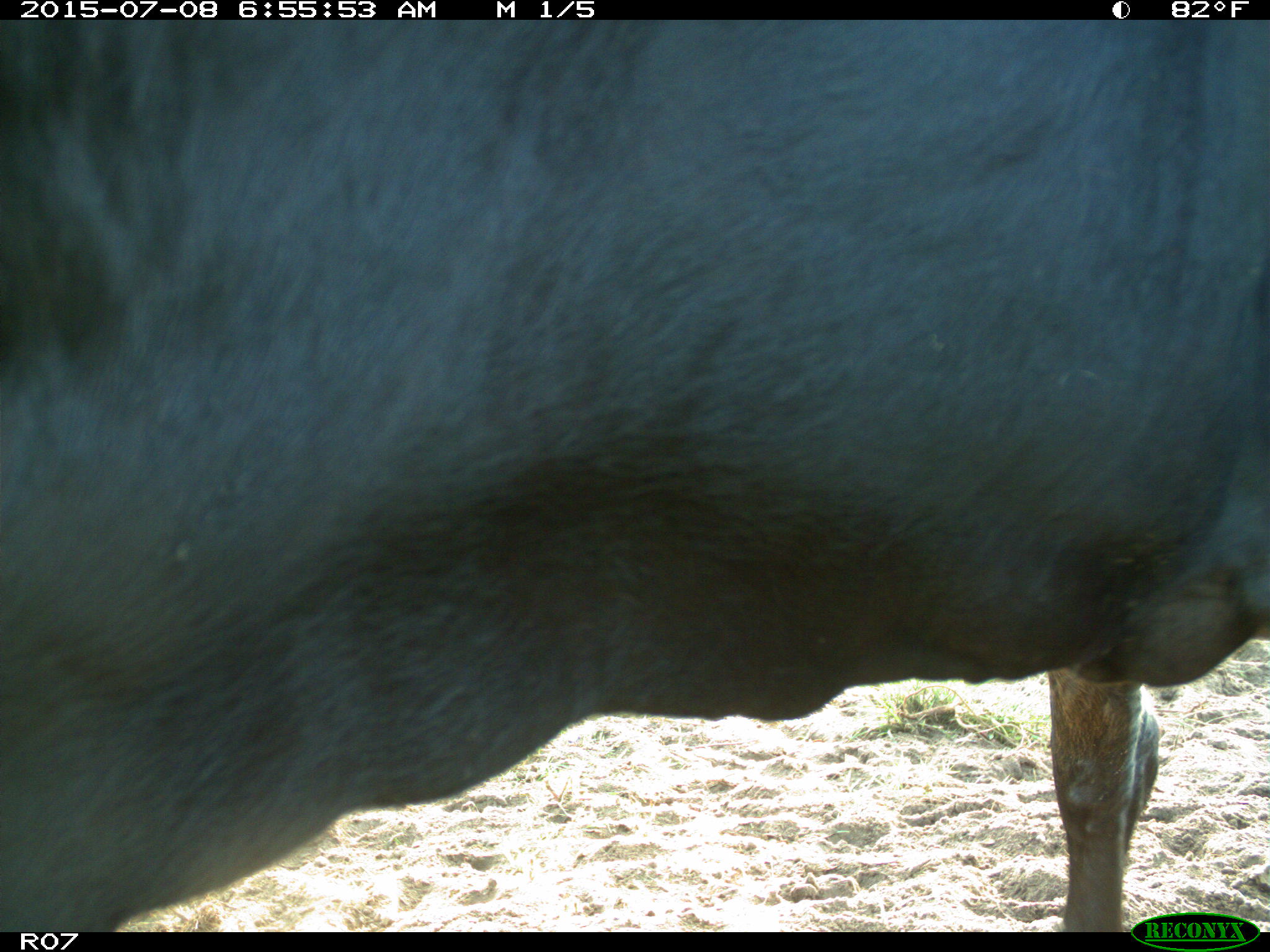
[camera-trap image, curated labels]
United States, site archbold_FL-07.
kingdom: Animalia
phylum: Chordata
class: Mammalia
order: Artiodactyla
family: Bovidae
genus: Bos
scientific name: Bos taurus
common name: domestic cow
Bos taurus (domestic cow).